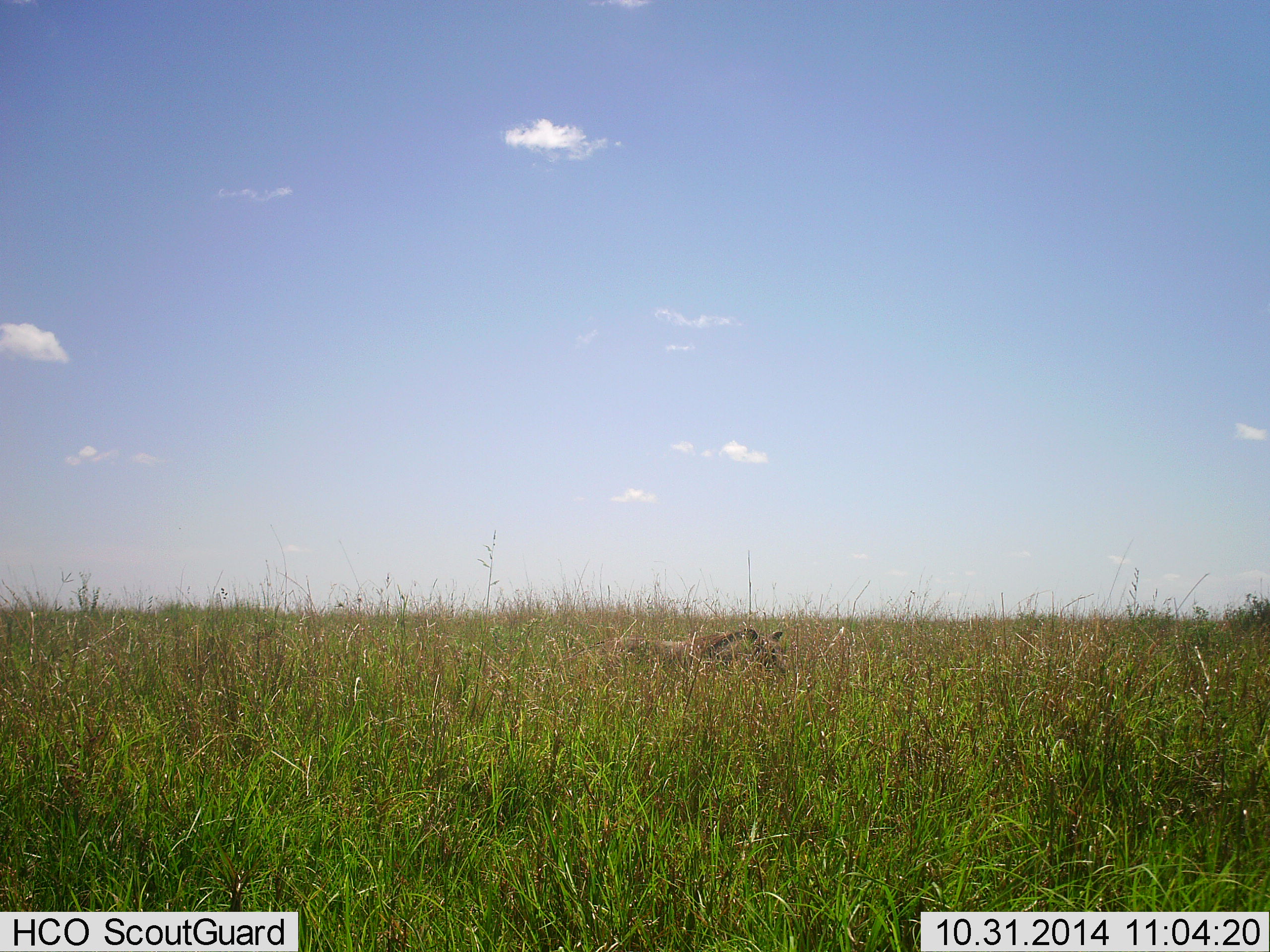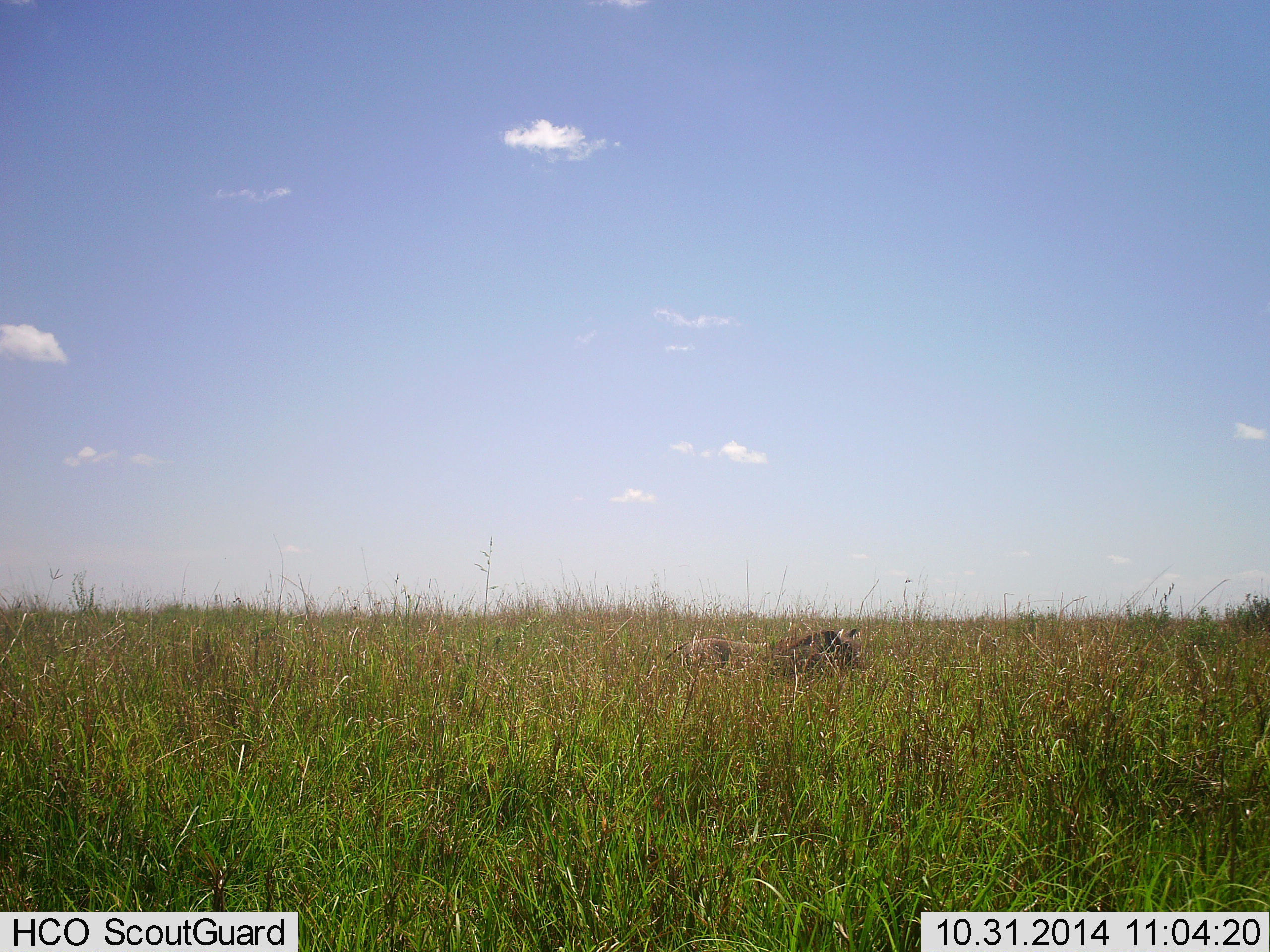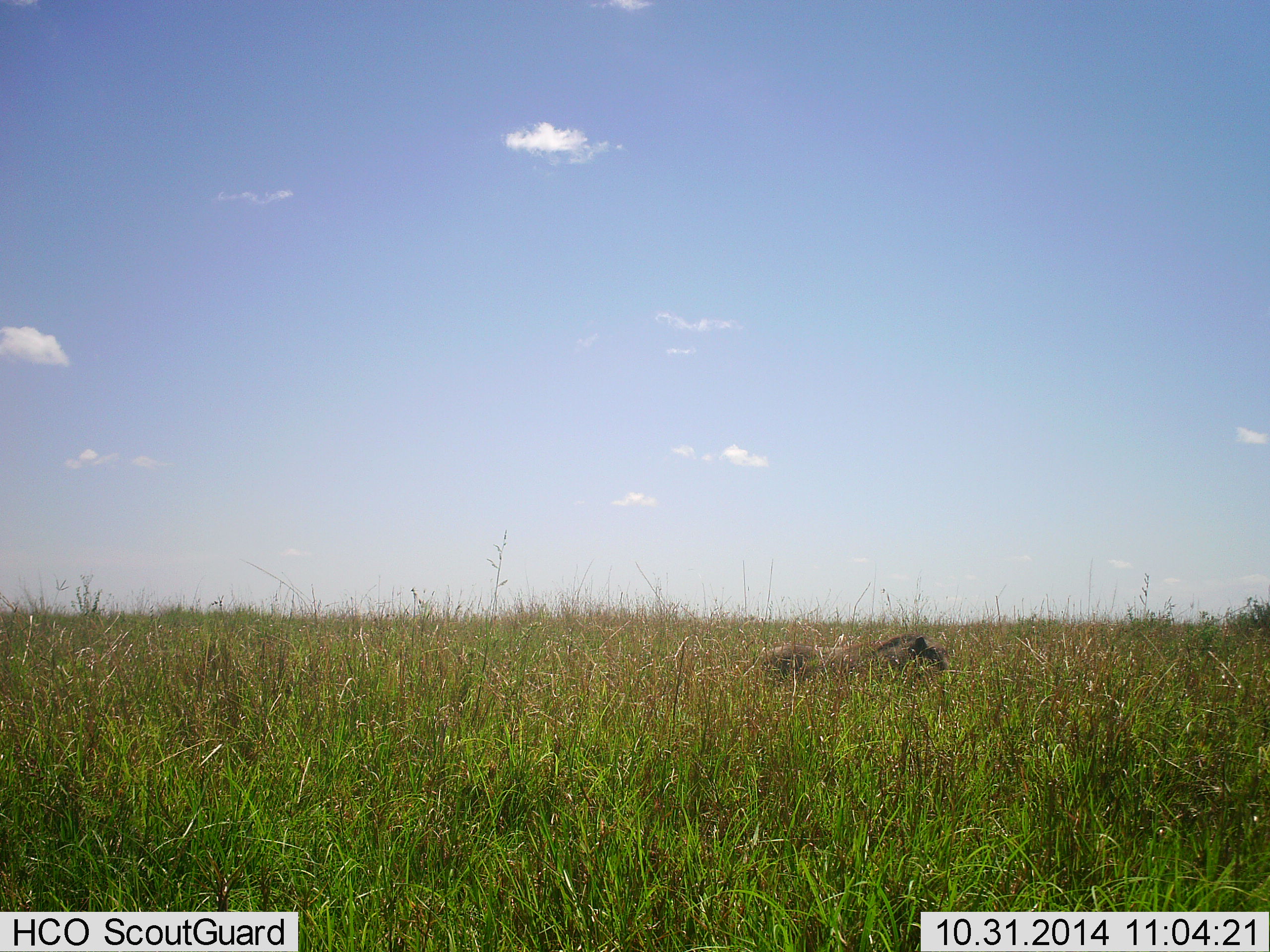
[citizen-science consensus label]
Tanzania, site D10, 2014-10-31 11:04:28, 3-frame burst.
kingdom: Animalia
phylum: Chordata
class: Mammalia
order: Artiodactyla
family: Suidae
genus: Phacochoerus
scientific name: Phacochoerus africanus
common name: warthog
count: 1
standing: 0%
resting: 0%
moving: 100%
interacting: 0%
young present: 0%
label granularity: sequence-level